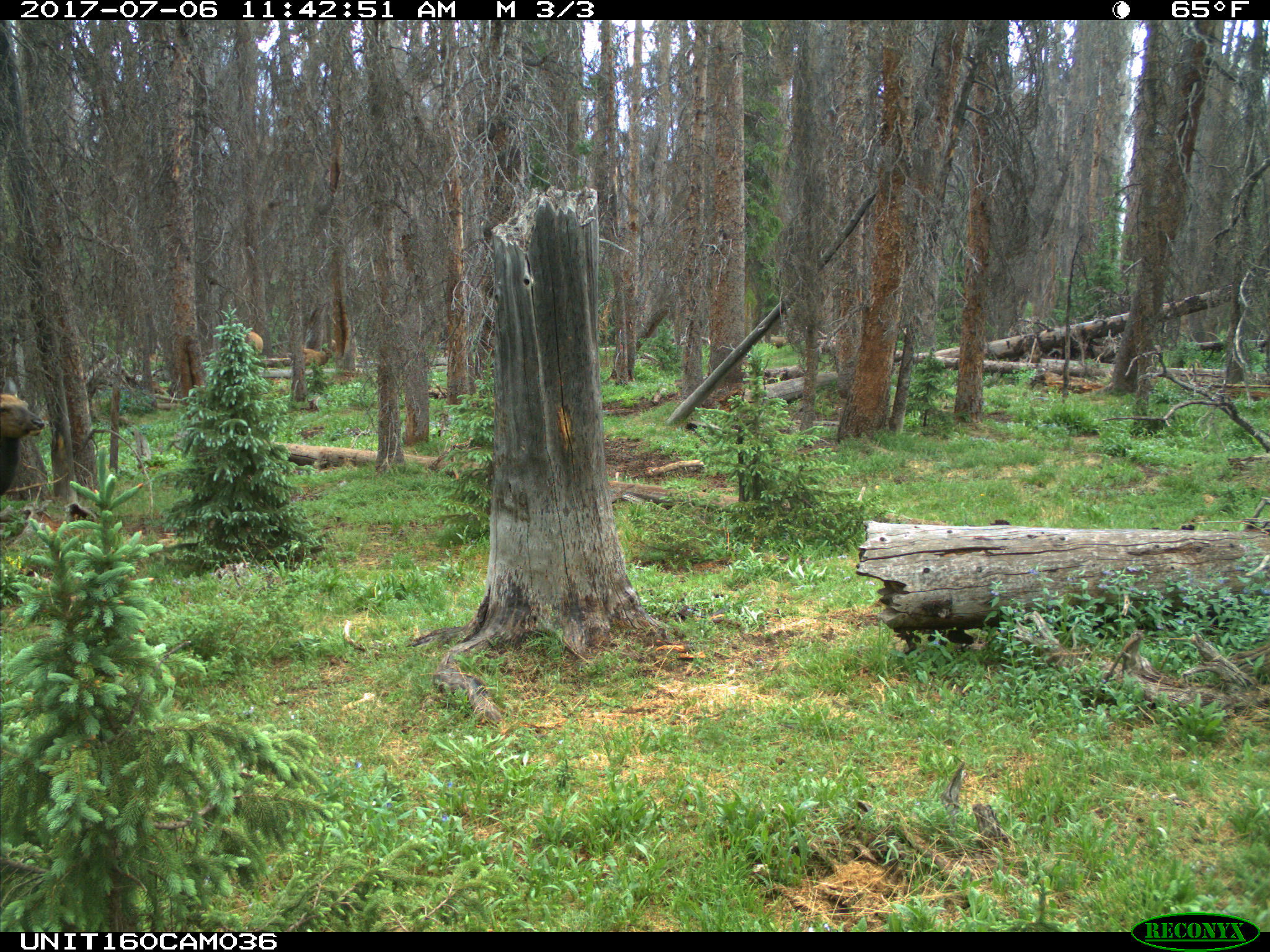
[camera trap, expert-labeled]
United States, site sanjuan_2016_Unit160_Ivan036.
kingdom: Animalia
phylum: Chordata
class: Mammalia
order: Artiodactyla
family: Cervidae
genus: Cervus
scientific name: Cervus elaphus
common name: red deer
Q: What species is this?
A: Cervus elaphus (red deer).